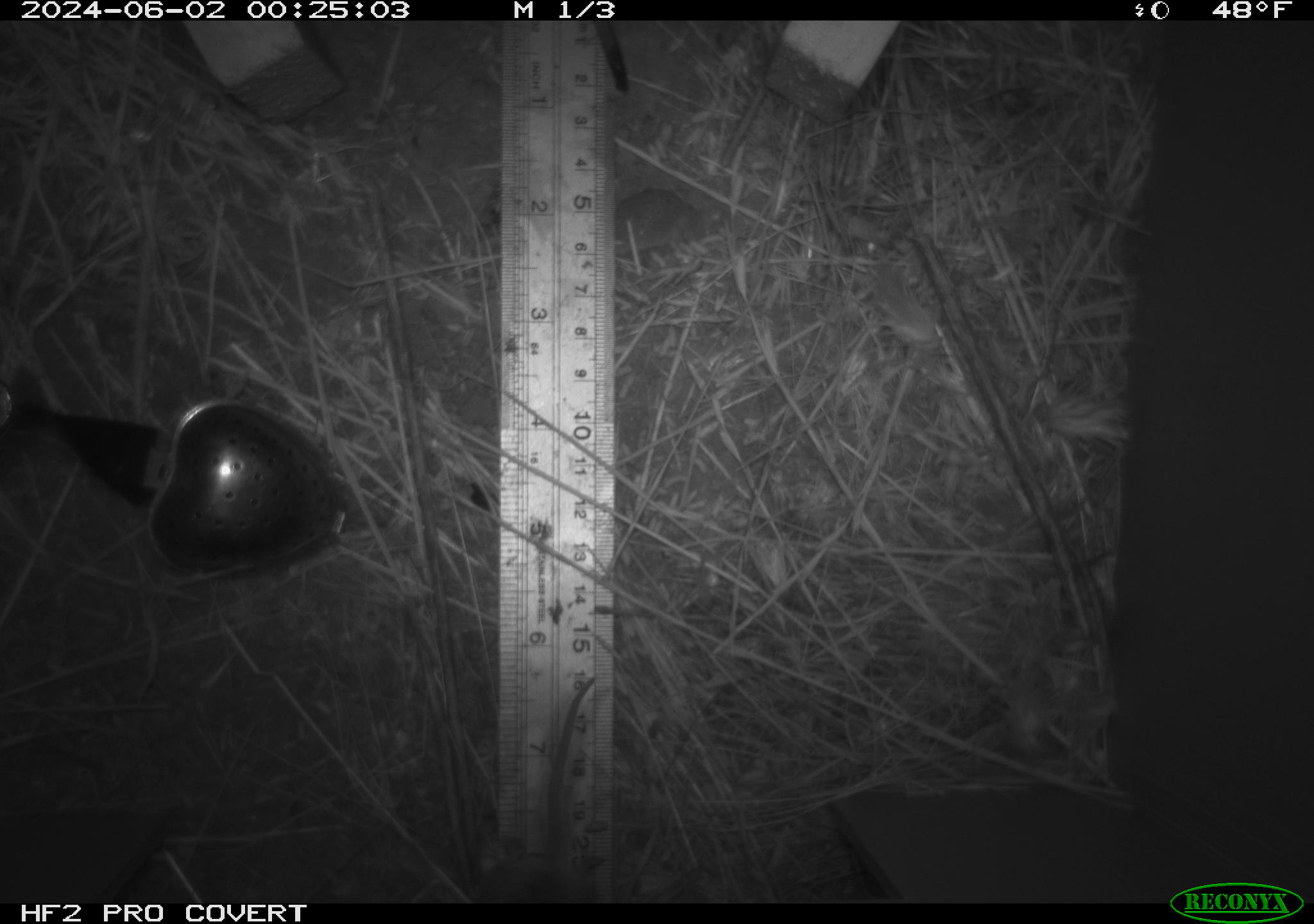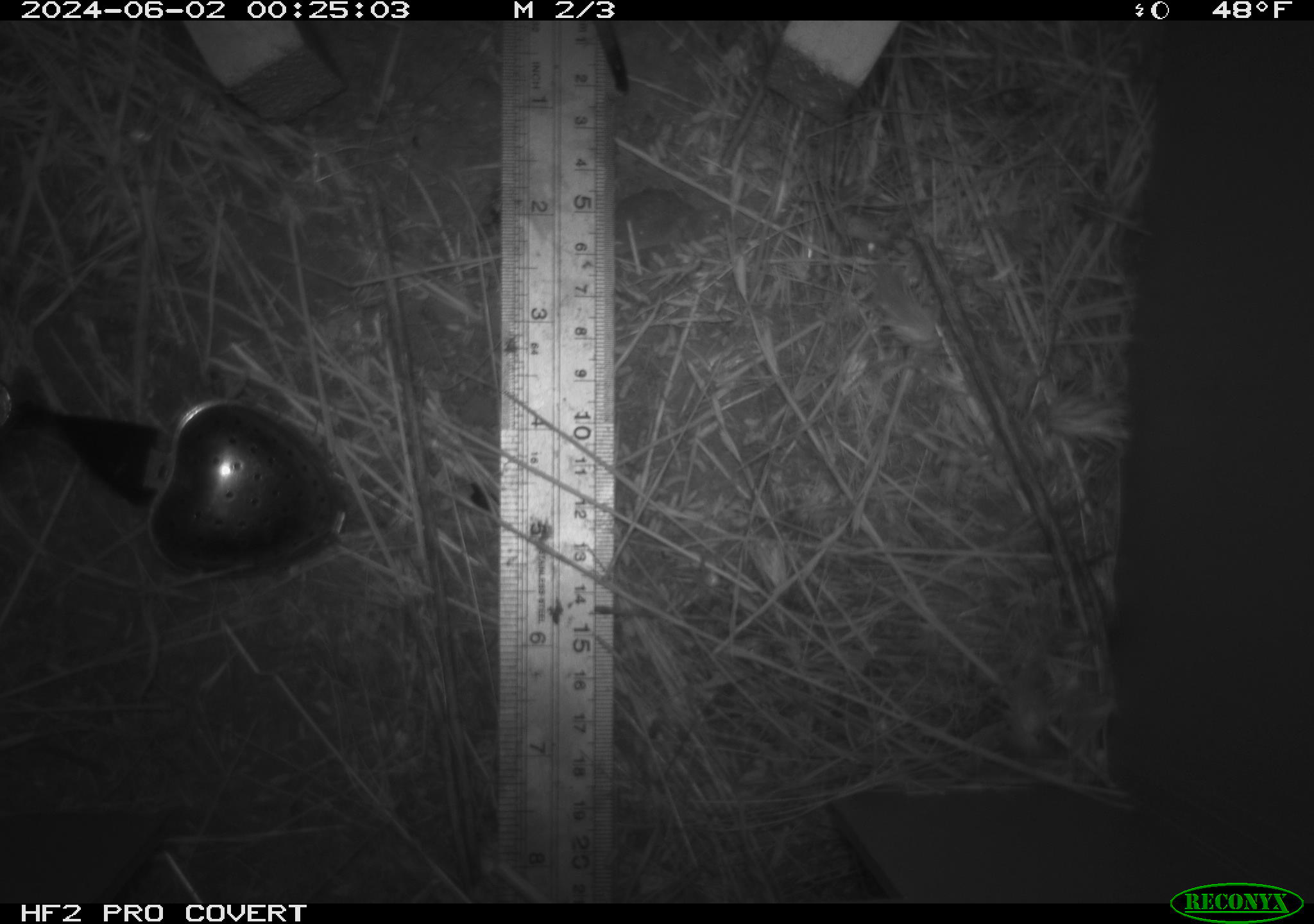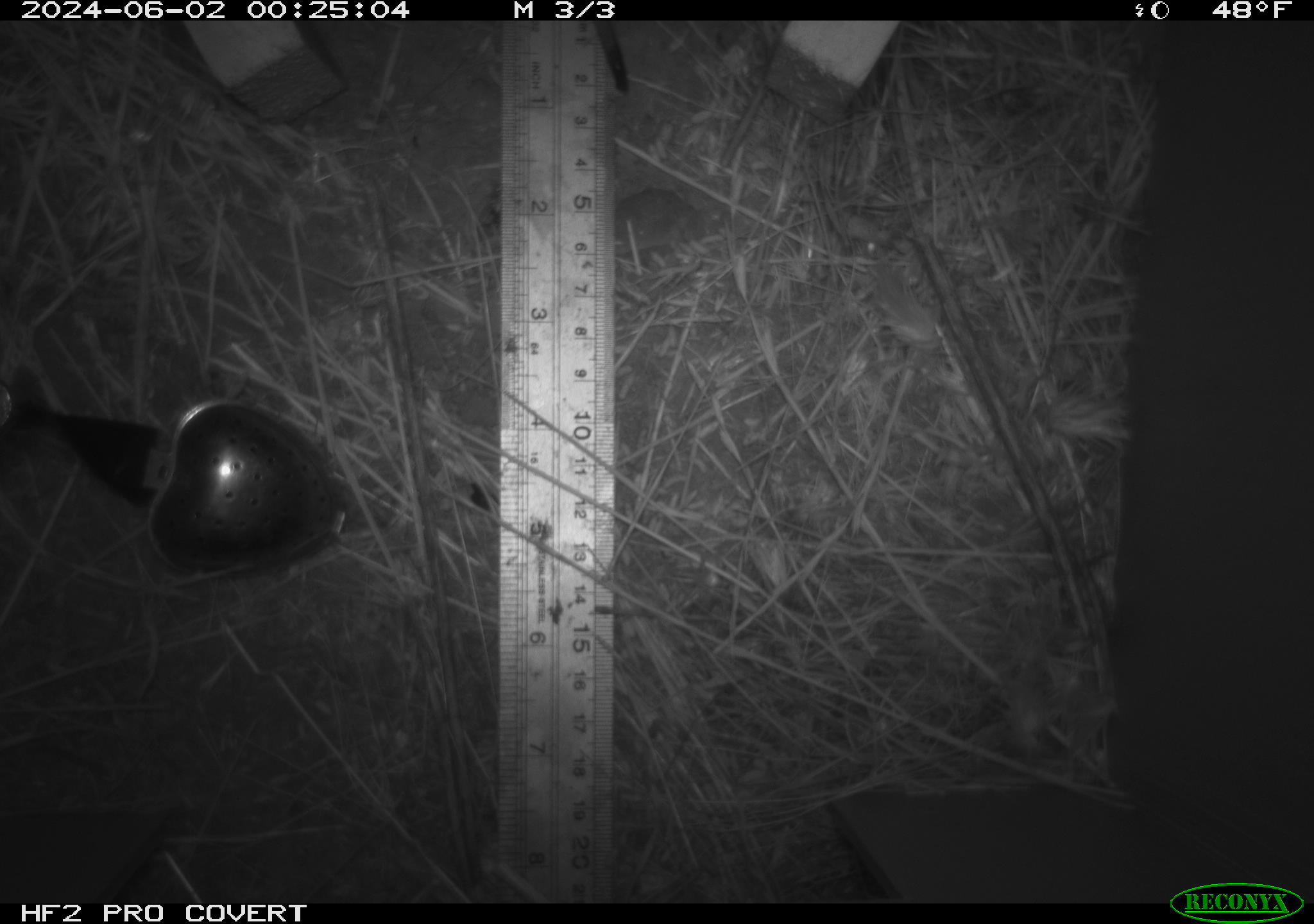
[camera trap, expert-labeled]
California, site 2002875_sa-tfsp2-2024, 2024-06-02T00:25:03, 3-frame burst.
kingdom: Animalia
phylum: Chordata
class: Mammalia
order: Rodentia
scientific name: Rodentia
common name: rodent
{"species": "rodent (Rodentia)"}